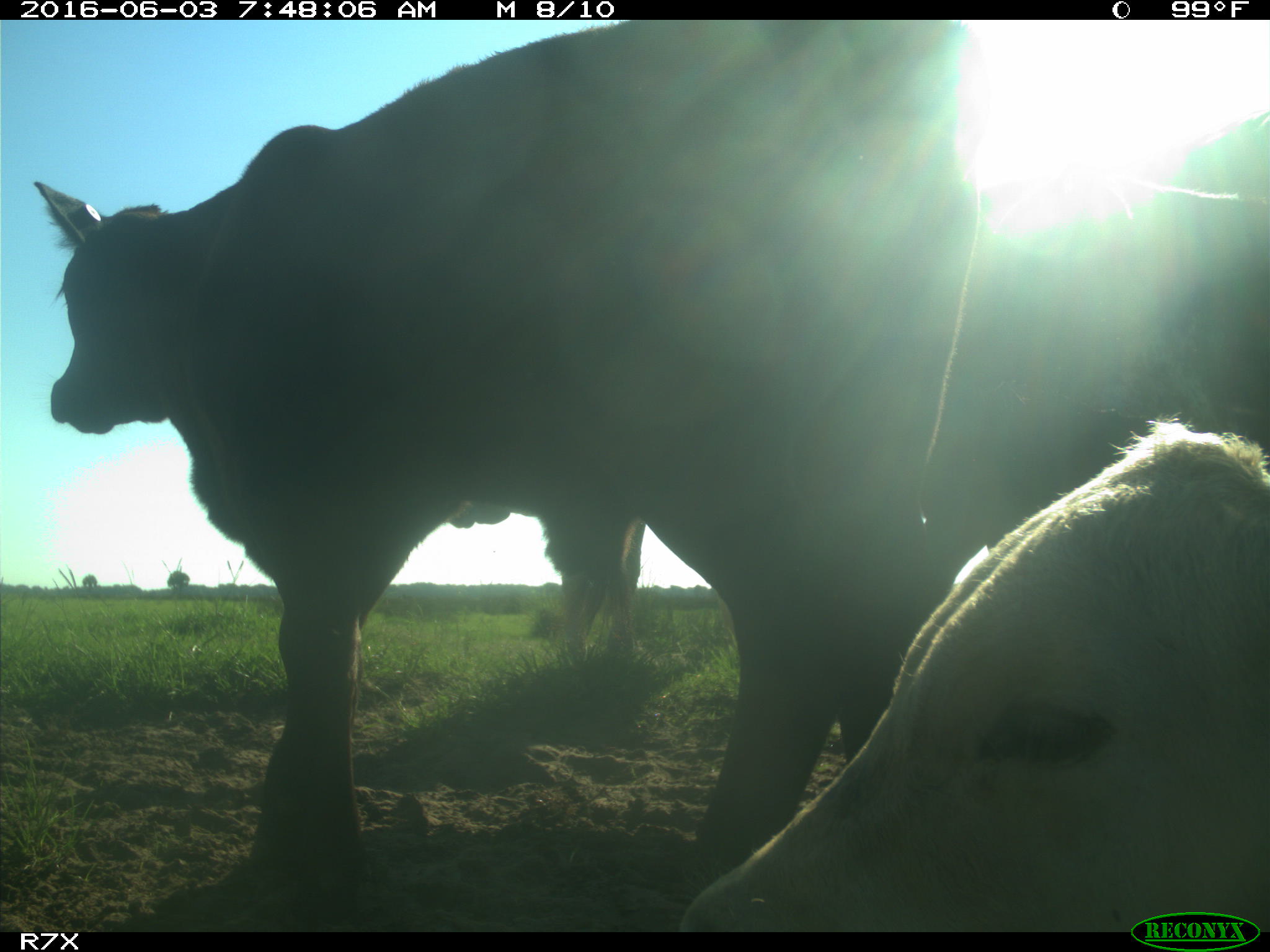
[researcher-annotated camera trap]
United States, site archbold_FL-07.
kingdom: Animalia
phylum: Chordata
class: Mammalia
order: Artiodactyla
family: Bovidae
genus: Bos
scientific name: Bos taurus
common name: domestic cow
Bos taurus (domestic cow).